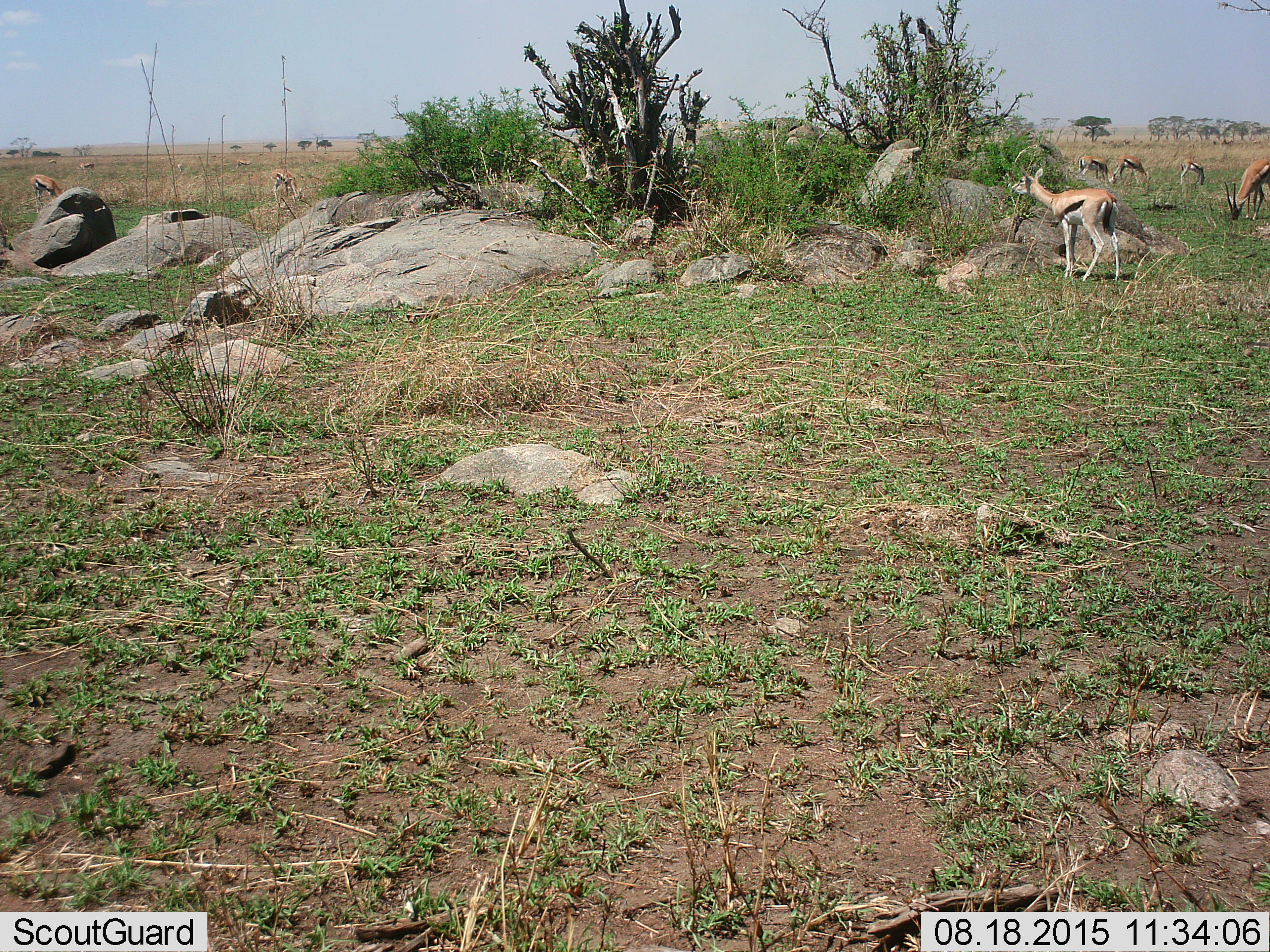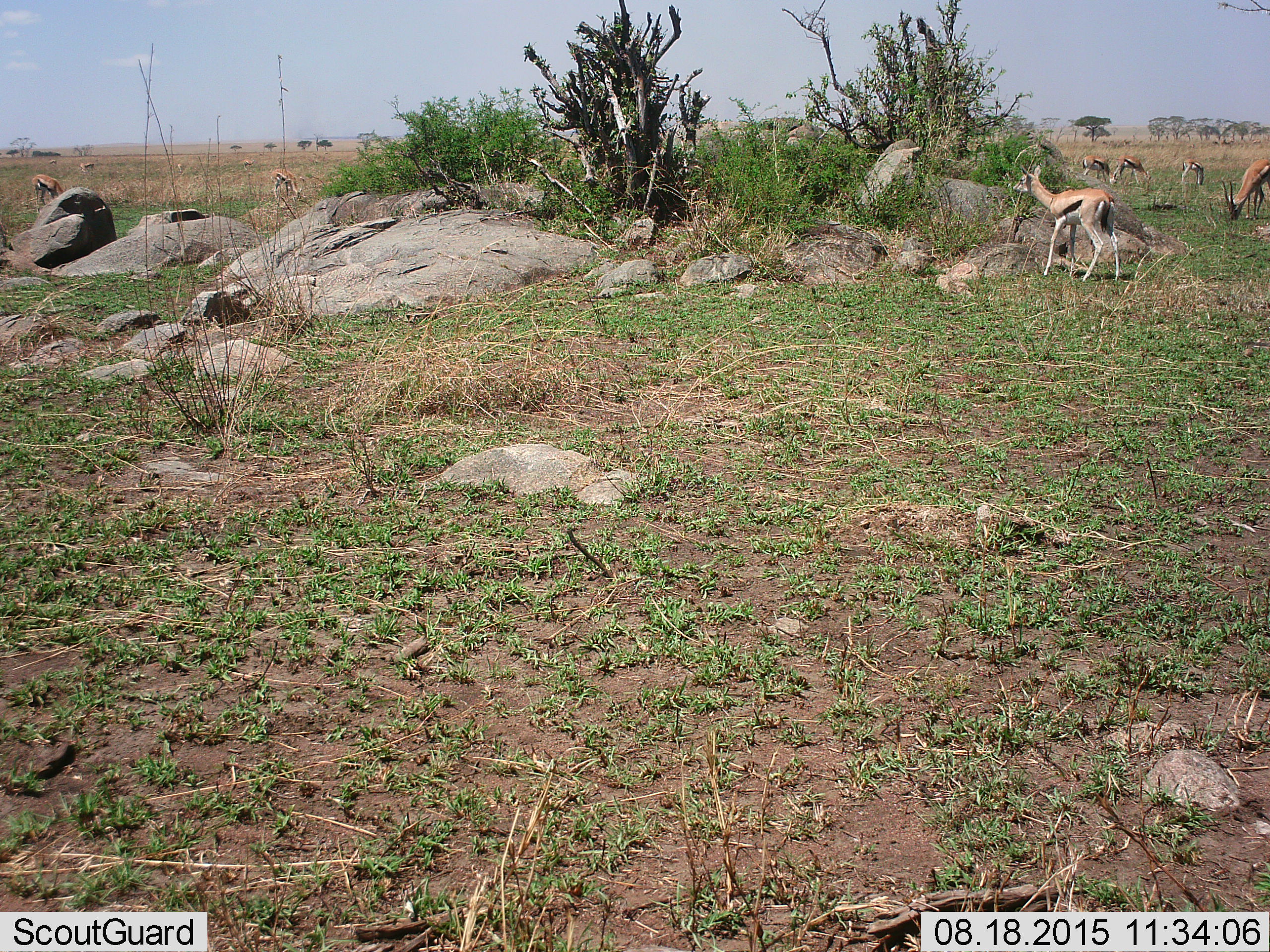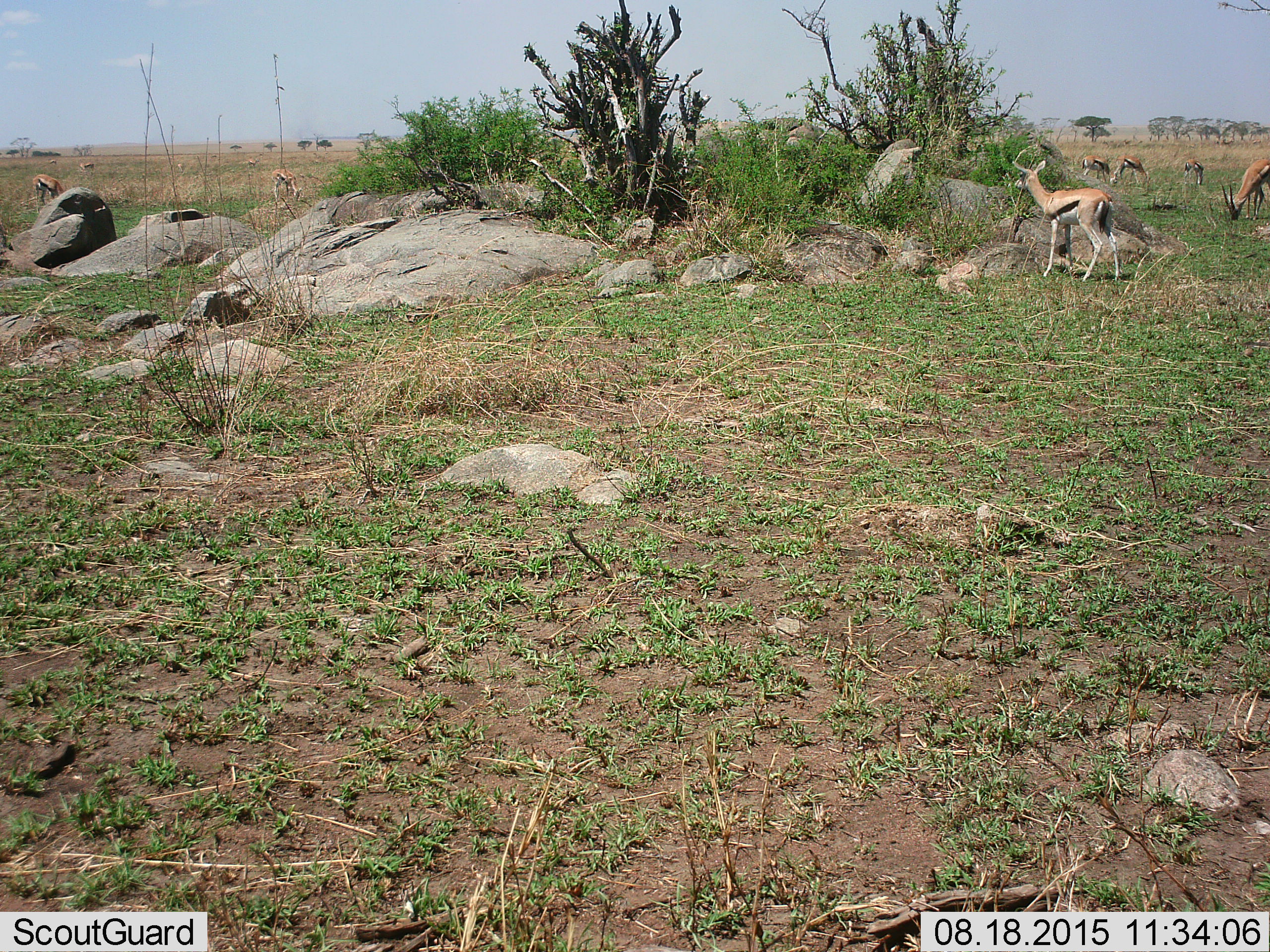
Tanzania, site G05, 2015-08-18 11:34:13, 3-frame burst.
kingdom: Animalia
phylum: Chordata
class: Mammalia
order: Artiodactyla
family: Bovidae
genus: Eudorcas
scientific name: Eudorcas thomsonii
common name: thomson's gazelle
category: gazellethomsons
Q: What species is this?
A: Gazellethomsons (thomson's gazelle) (Eudorcas thomsonii).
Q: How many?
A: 10.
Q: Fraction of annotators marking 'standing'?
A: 59%.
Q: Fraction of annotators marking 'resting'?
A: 0%.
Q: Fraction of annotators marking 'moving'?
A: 18%.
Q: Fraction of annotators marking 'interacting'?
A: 0%.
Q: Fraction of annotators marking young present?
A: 12%.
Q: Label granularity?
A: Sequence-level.